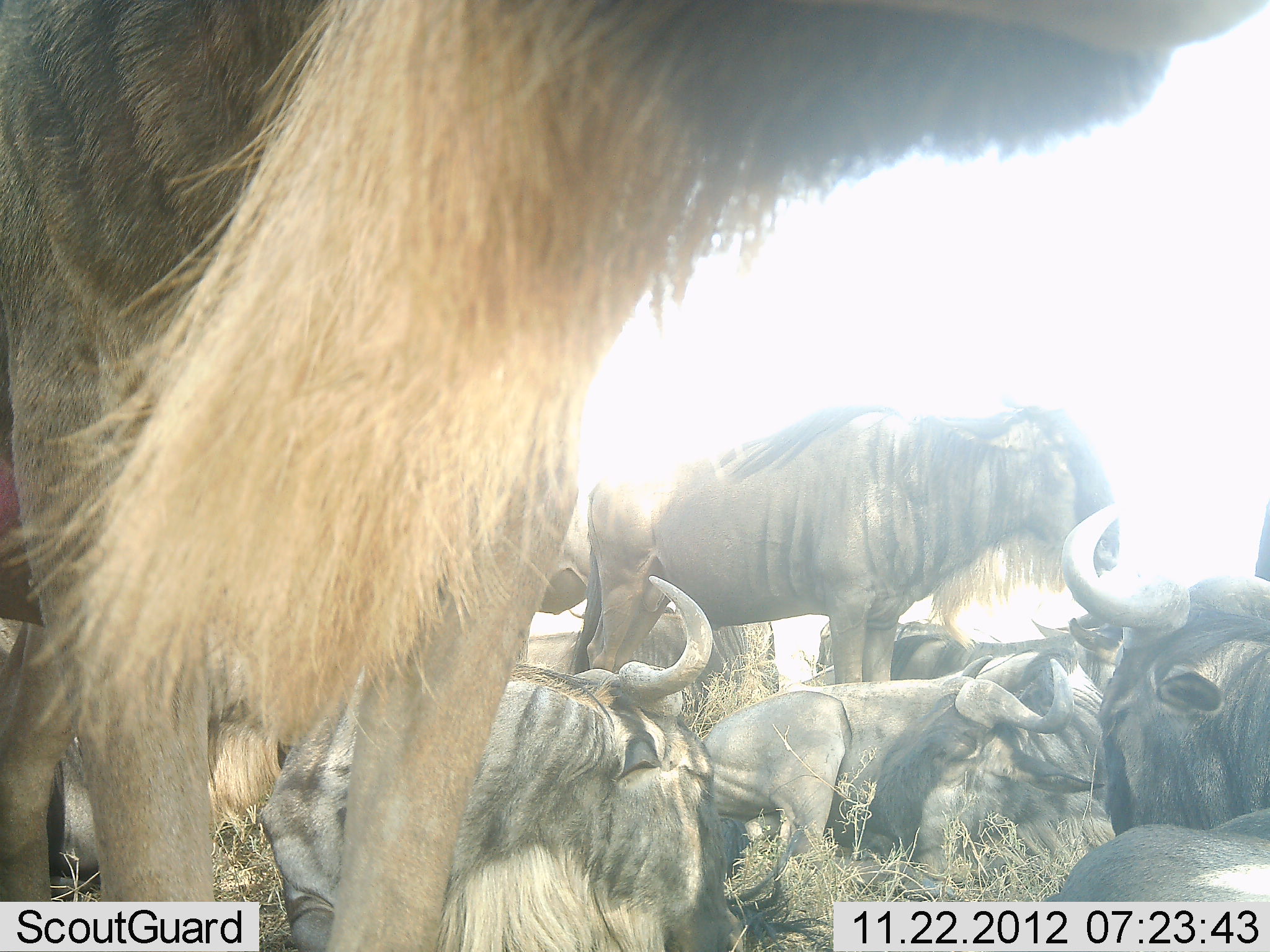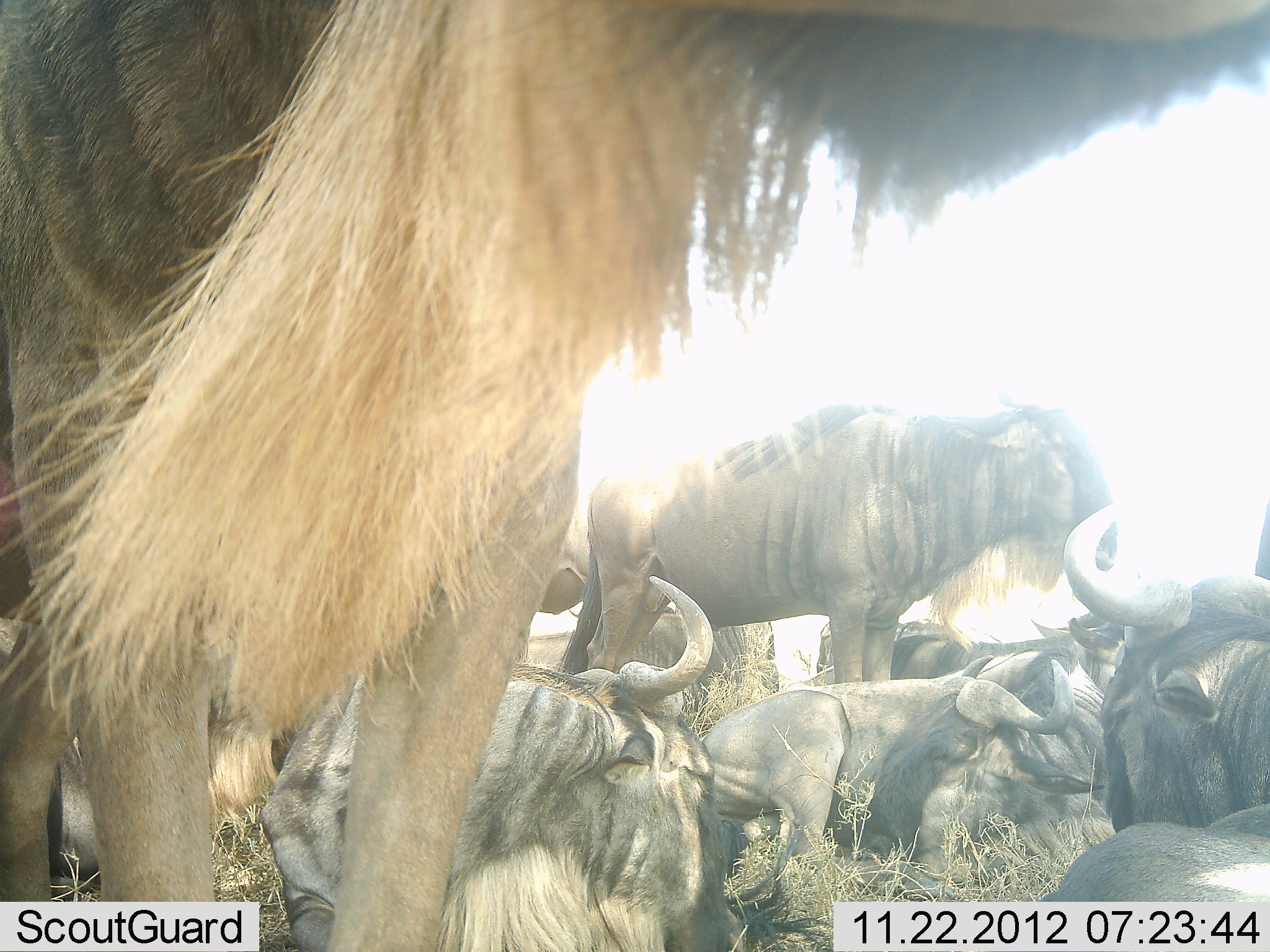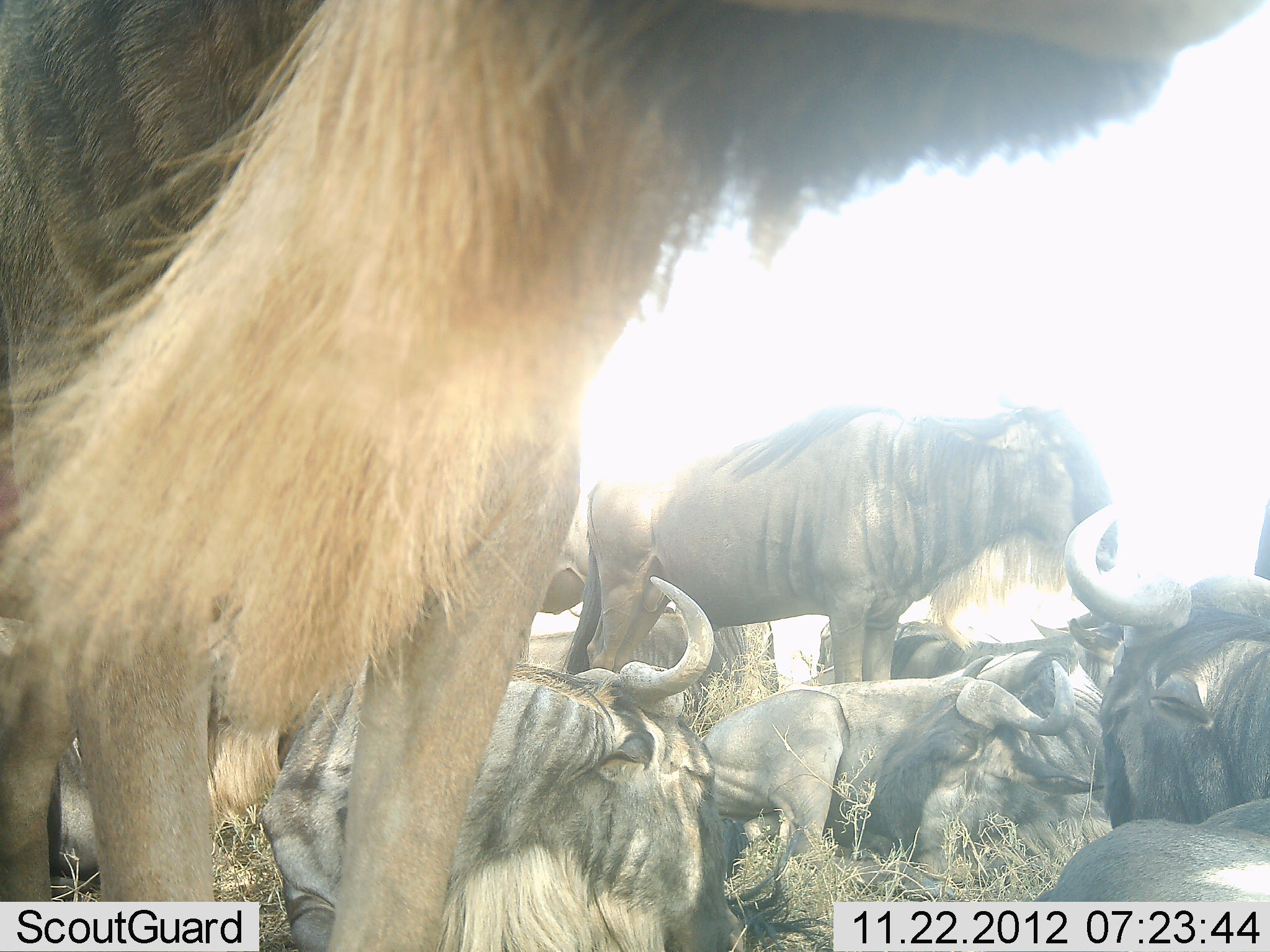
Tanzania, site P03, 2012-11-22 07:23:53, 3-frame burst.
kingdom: Animalia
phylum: Chordata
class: Mammalia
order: Artiodactyla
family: Bovidae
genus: Connochaetes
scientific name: Connochaetes taurinus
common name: blue wildebeest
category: wildebeest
Wildebeest (blue wildebeest) (Connochaetes taurinus), count 10. Behavior (volunteer vote fractions): standing 70%, resting 100%, moving 0%, interacting 0%. Young present (vote fraction): 0%. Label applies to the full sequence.